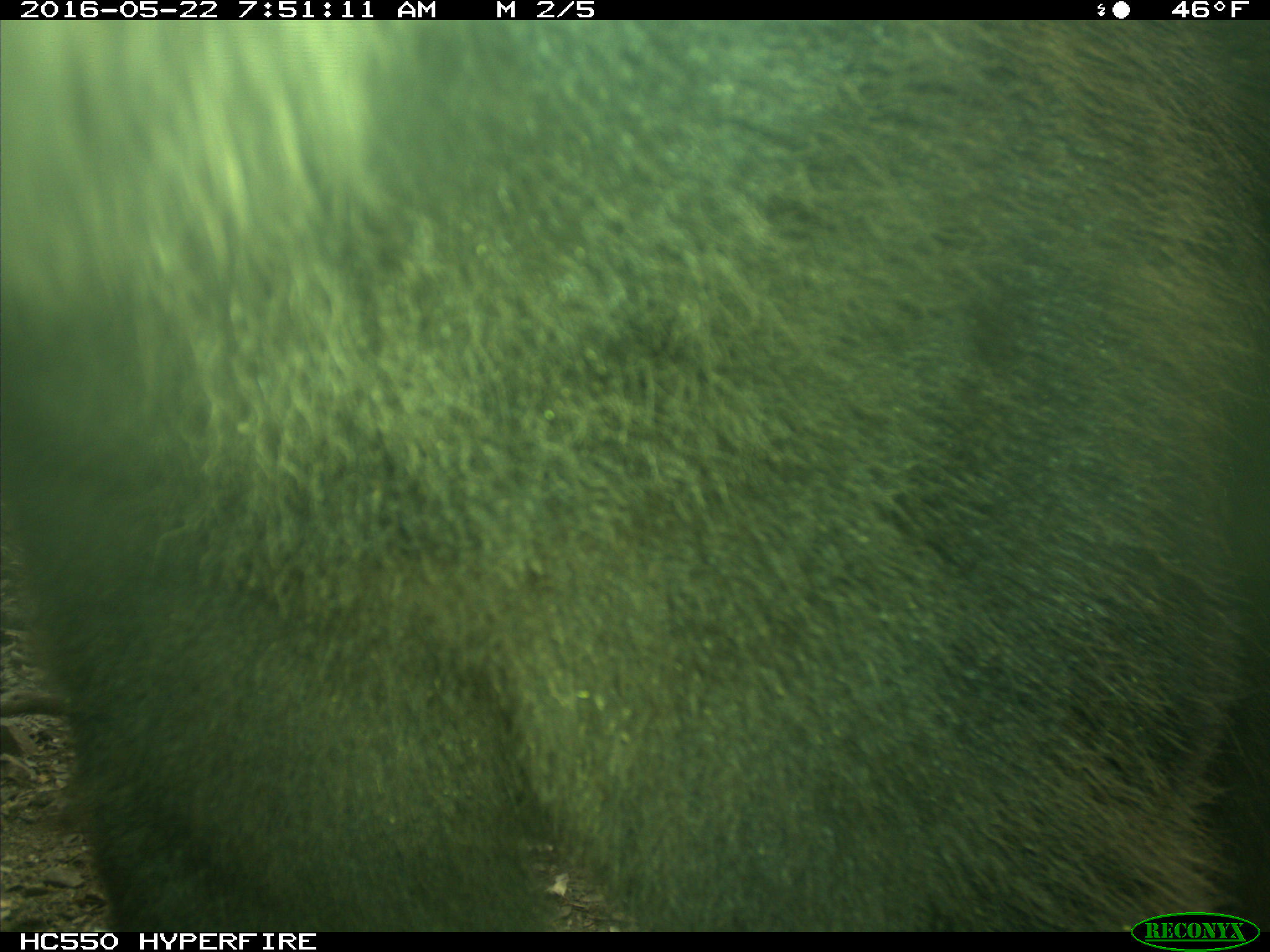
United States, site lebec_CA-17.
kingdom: Animalia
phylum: Chordata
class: Mammalia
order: Carnivora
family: Ursidae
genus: Ursus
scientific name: Ursus americanus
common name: american black bear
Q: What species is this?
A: Ursus americanus (american black bear).